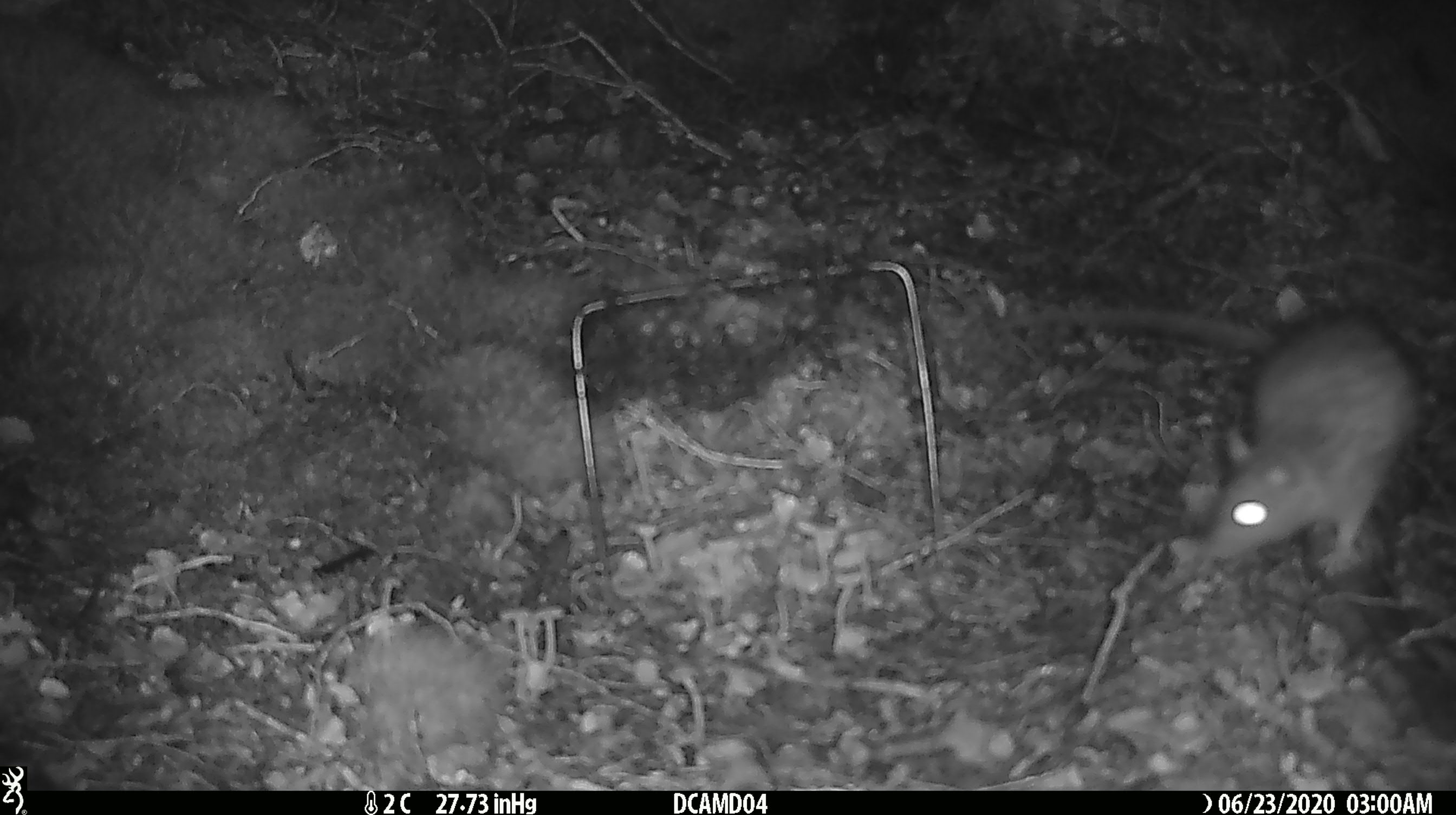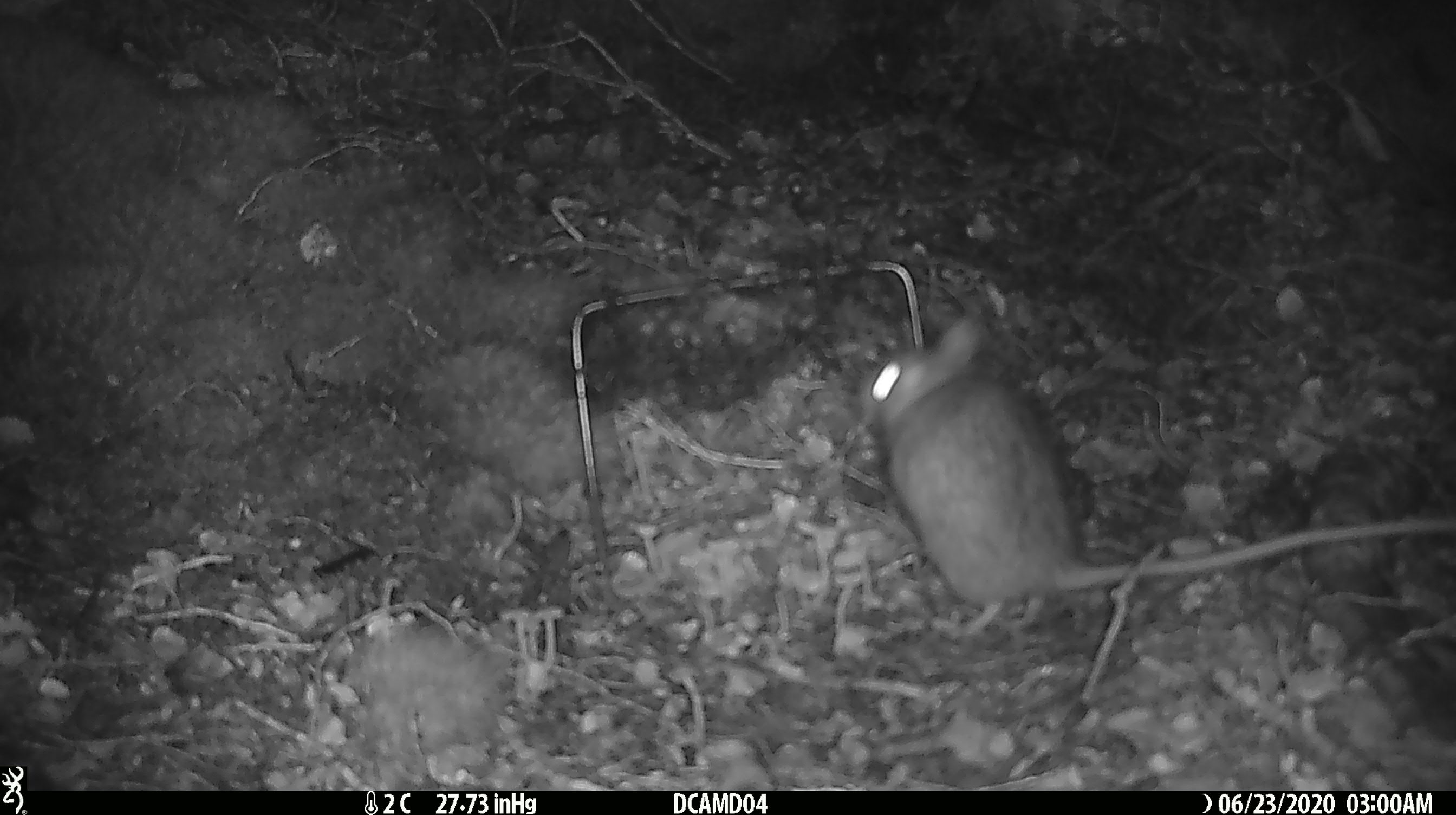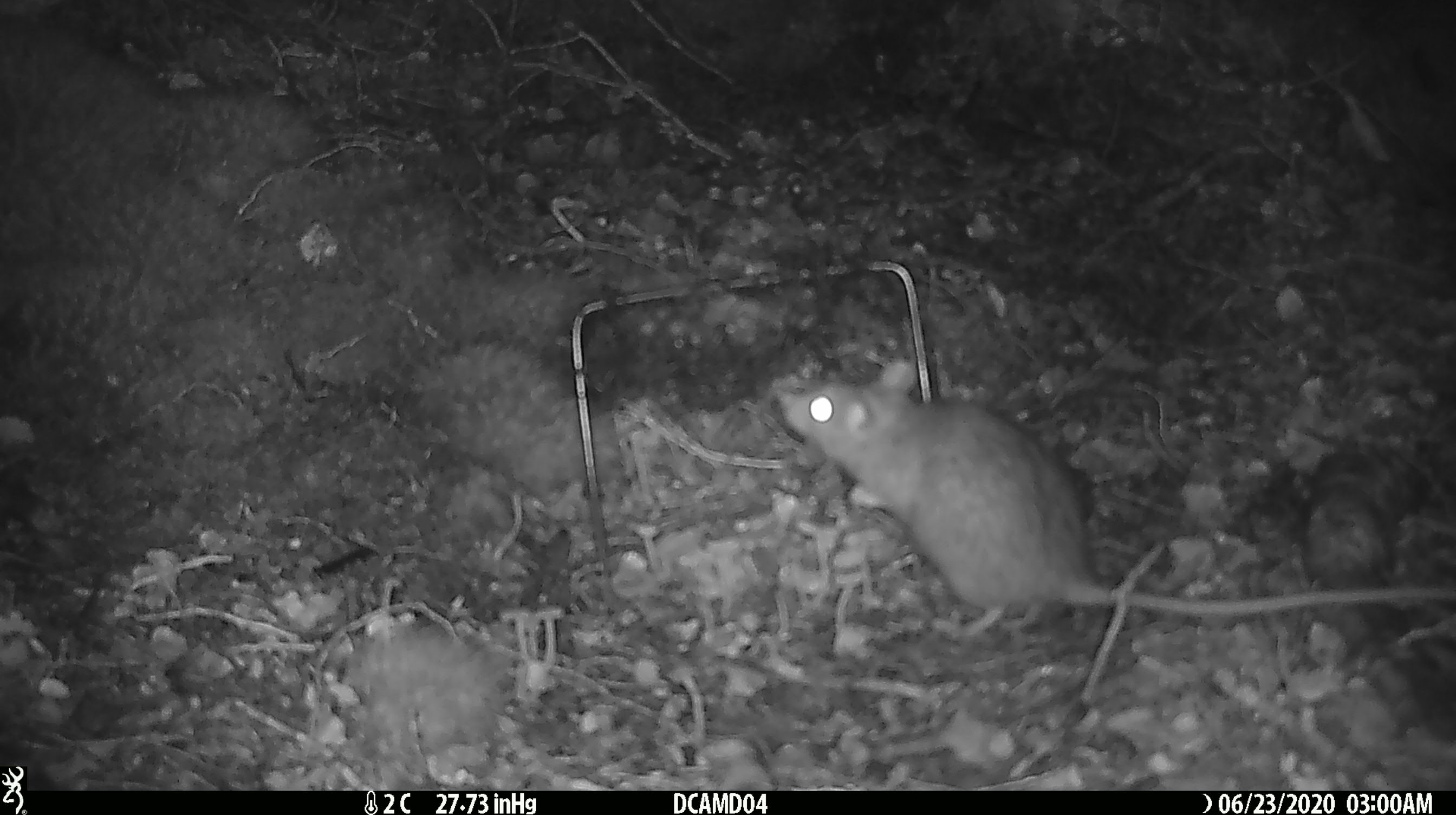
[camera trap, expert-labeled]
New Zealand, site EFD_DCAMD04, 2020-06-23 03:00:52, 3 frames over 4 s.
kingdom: Animalia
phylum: Chordata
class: Mammalia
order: Rodentia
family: Muridae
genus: Rattus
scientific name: Rattus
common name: rat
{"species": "rat (Rattus)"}